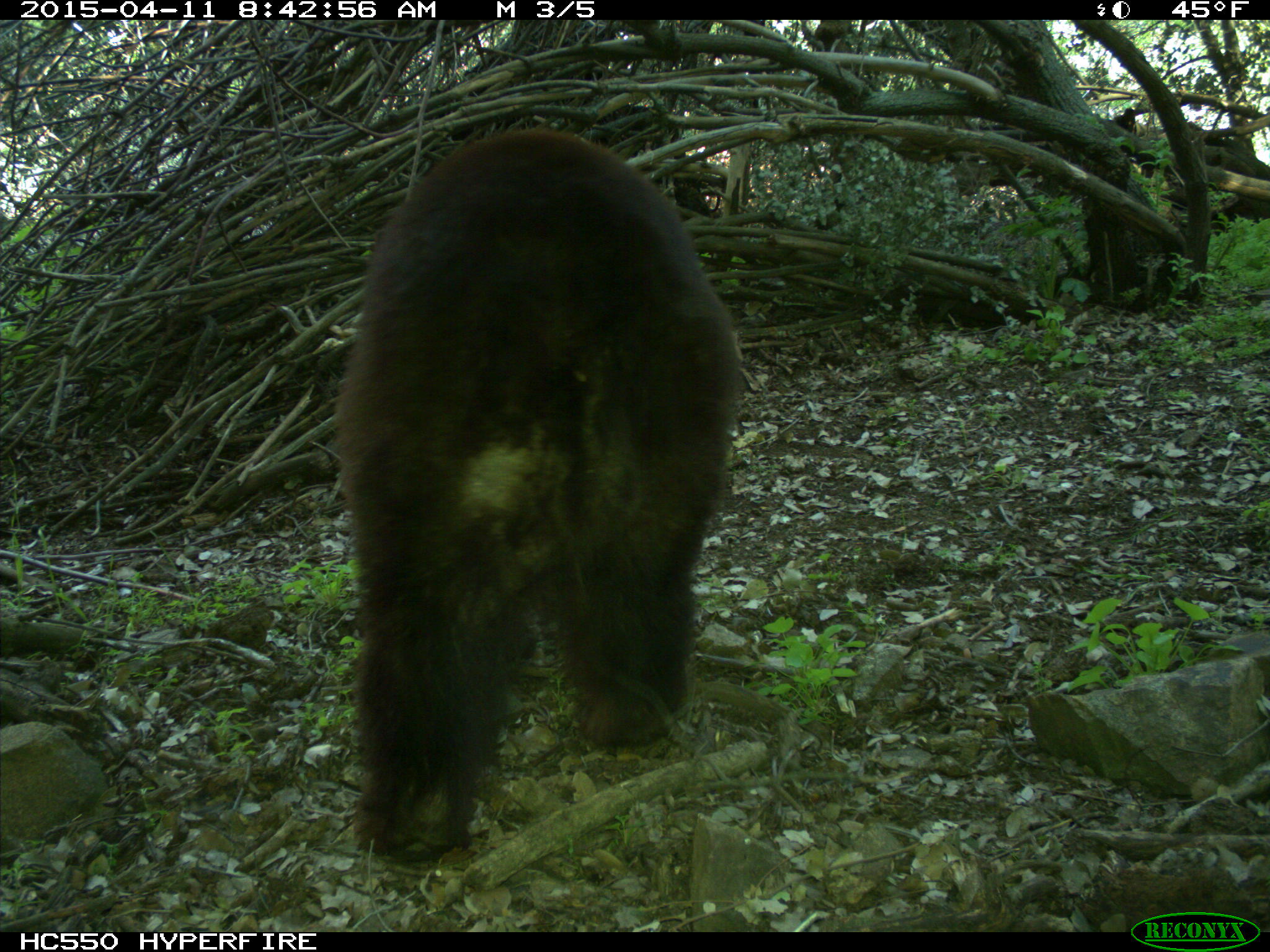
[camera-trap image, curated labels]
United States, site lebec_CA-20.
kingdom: Animalia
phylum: Chordata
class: Mammalia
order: Carnivora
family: Ursidae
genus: Ursus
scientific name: Ursus americanus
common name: american black bear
Ursus americanus (american black bear).